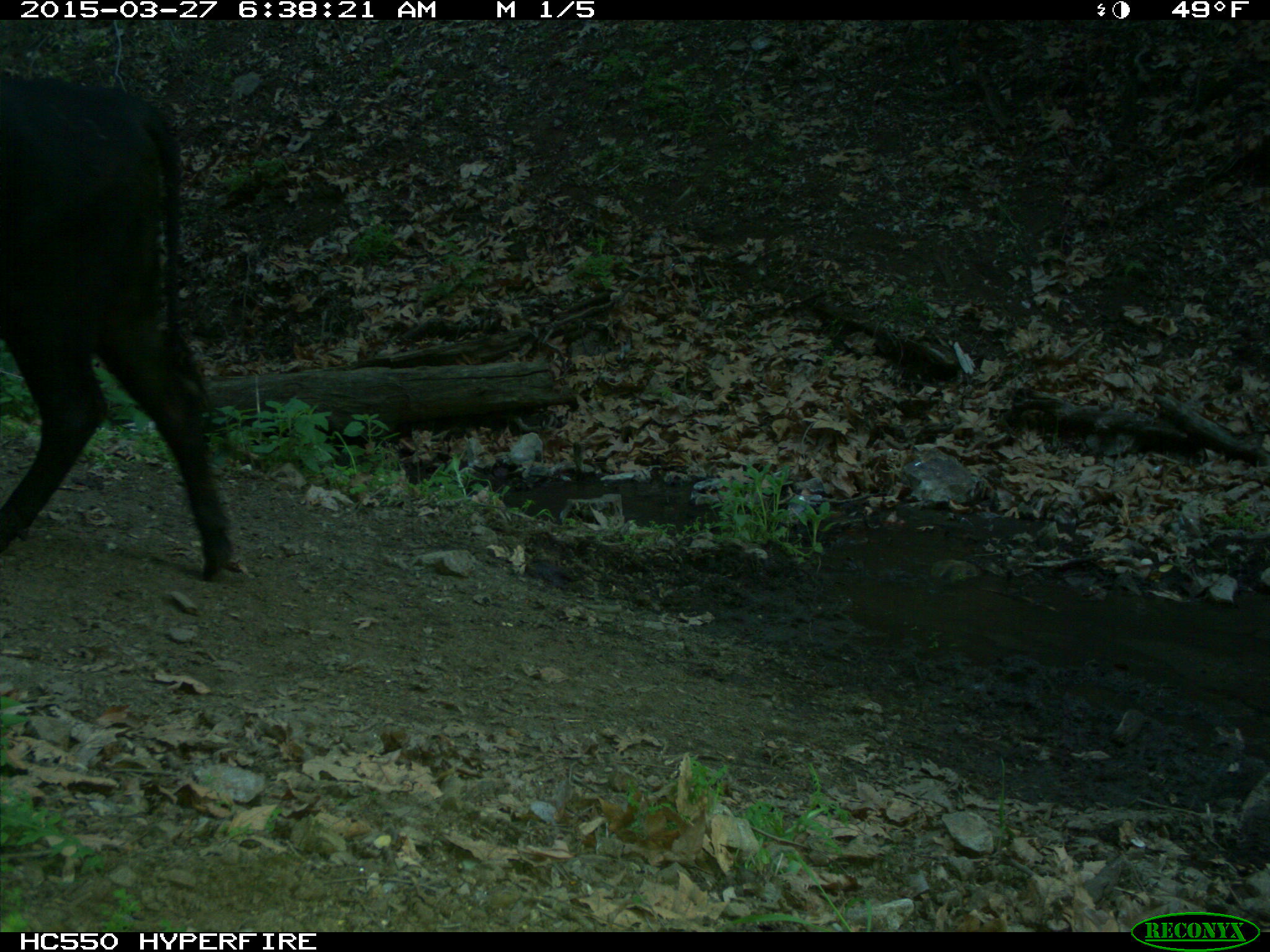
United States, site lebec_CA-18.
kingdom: Animalia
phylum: Chordata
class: Mammalia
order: Artiodactyla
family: Bovidae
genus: Bos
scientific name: Bos taurus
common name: domestic cow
Bos taurus (domestic cow).